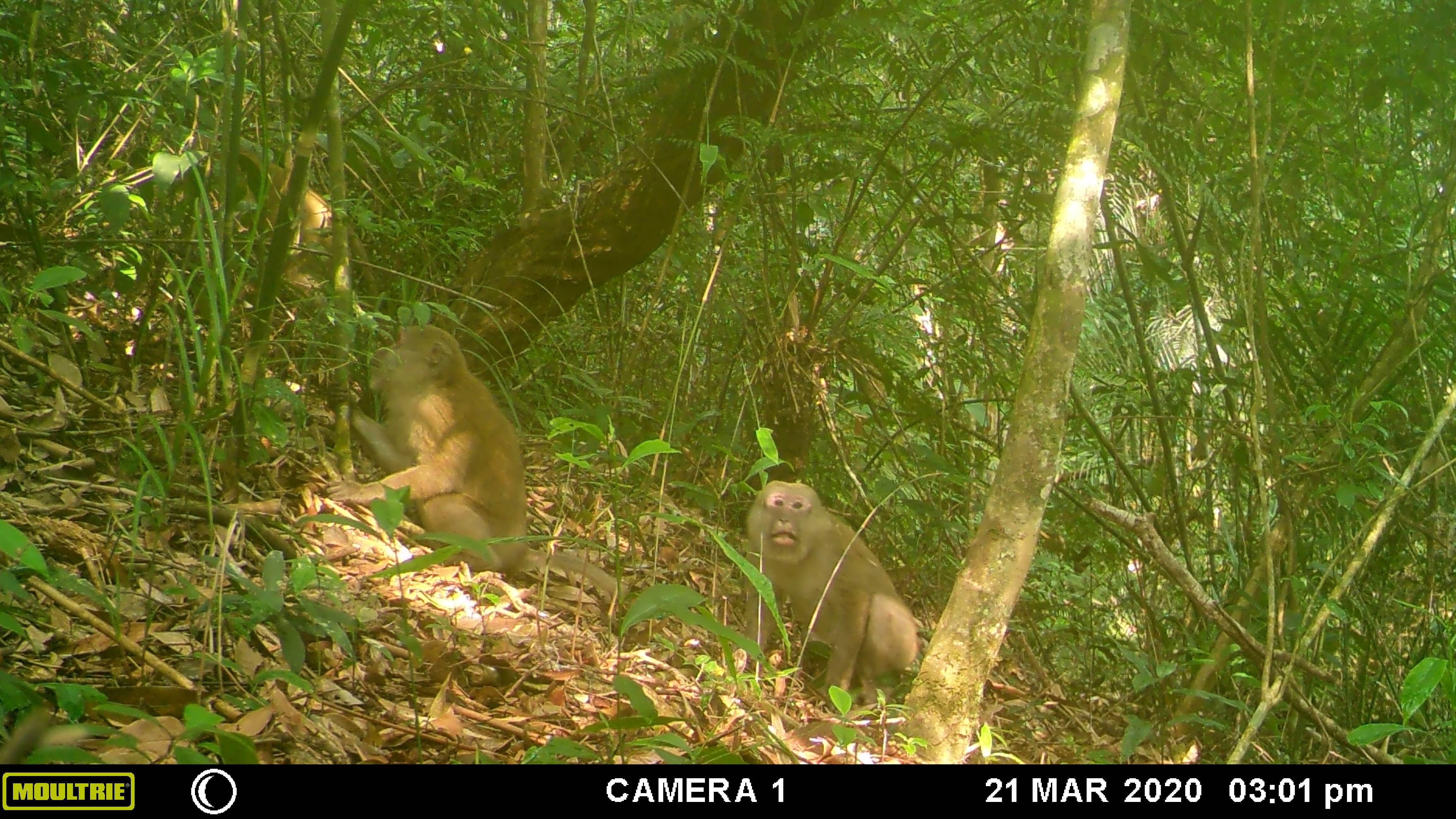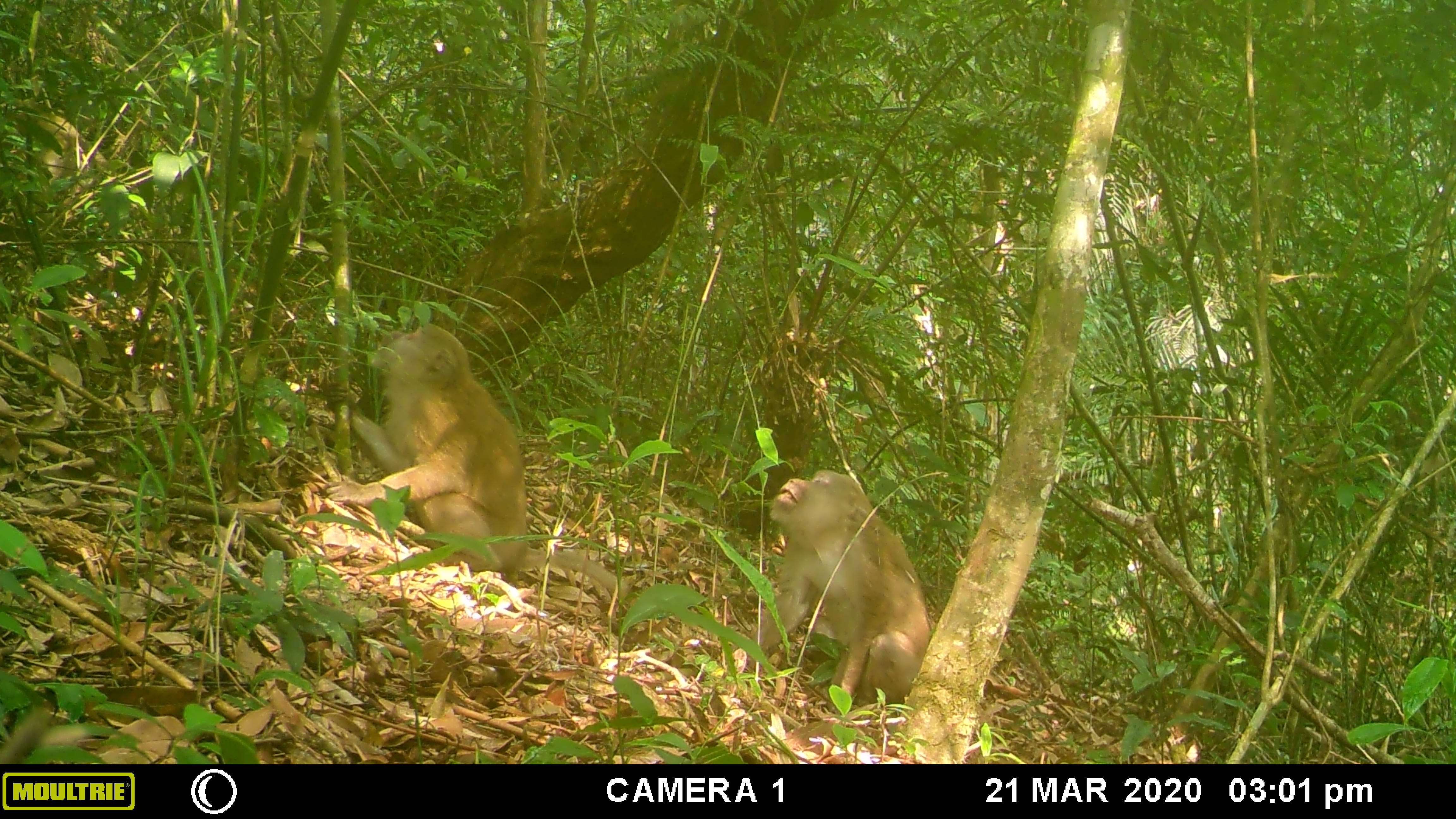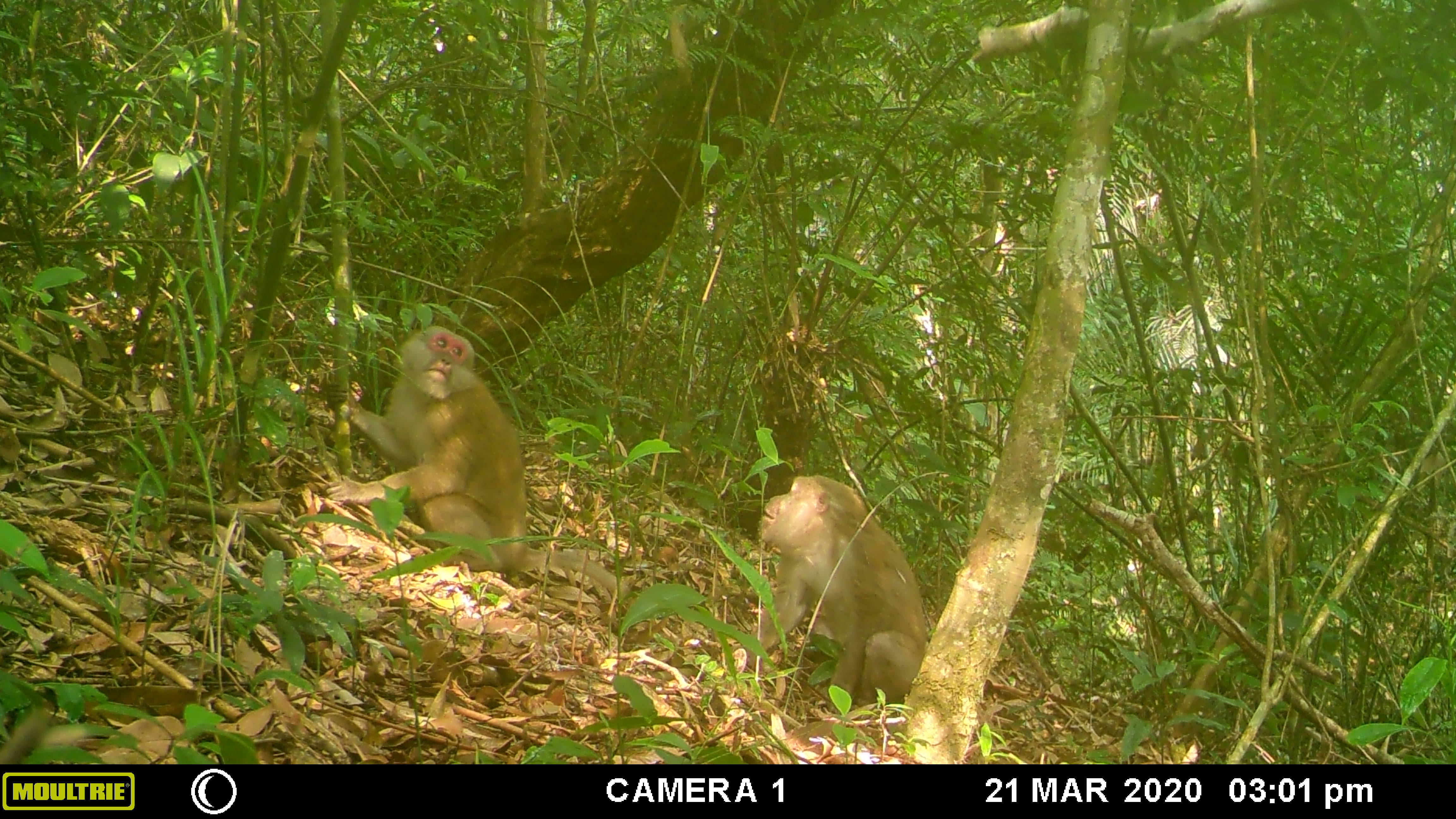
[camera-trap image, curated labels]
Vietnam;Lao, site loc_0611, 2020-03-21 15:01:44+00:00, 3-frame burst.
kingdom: Animalia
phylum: Chordata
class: Mammalia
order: Primates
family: Cercopithecidae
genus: Macaca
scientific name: Macaca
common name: macaques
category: assam or rhesus macaque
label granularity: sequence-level